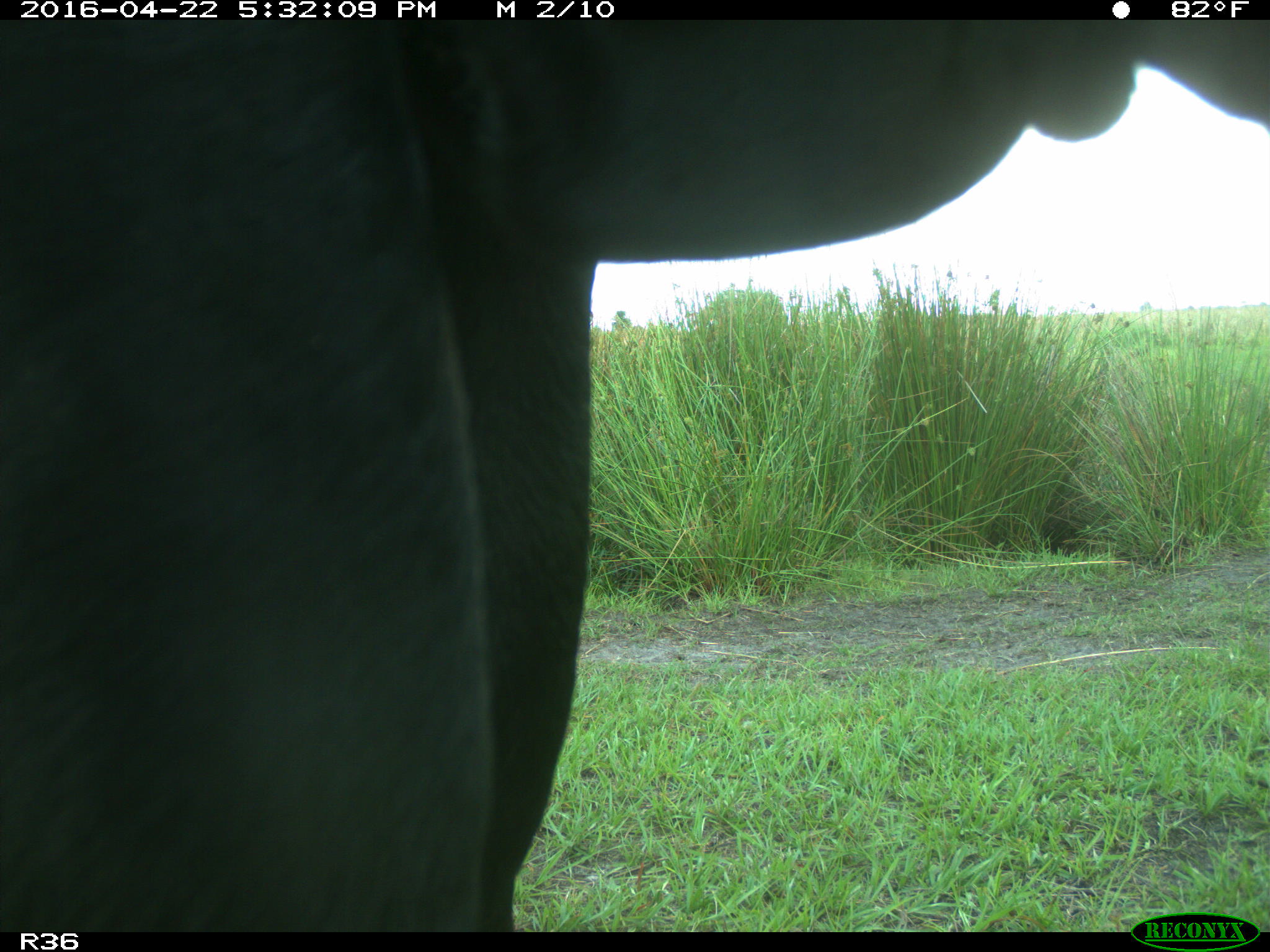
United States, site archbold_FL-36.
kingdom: Animalia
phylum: Chordata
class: Mammalia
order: Artiodactyla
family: Bovidae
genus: Bos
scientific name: Bos taurus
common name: domestic cow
Bos taurus (domestic cow).